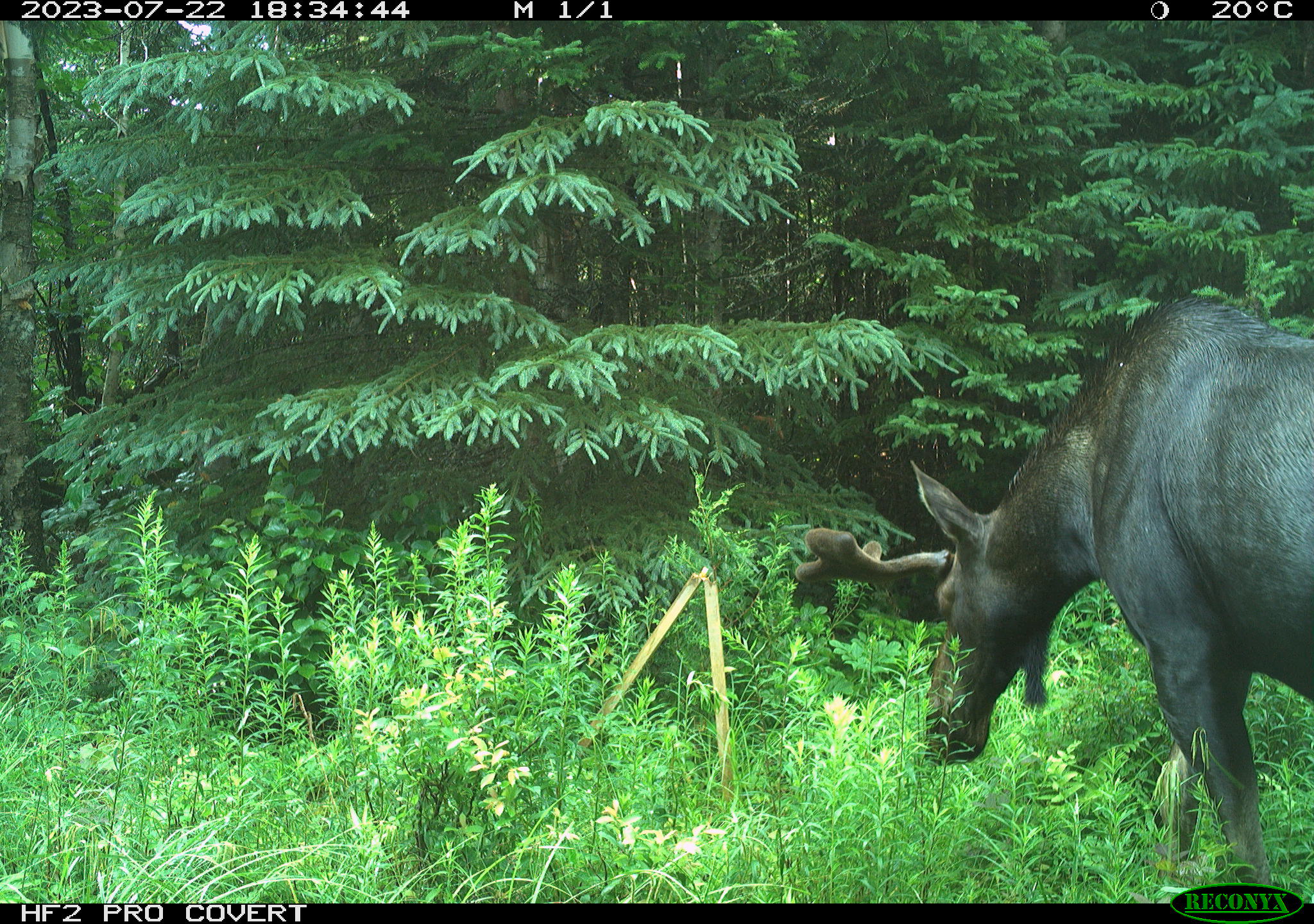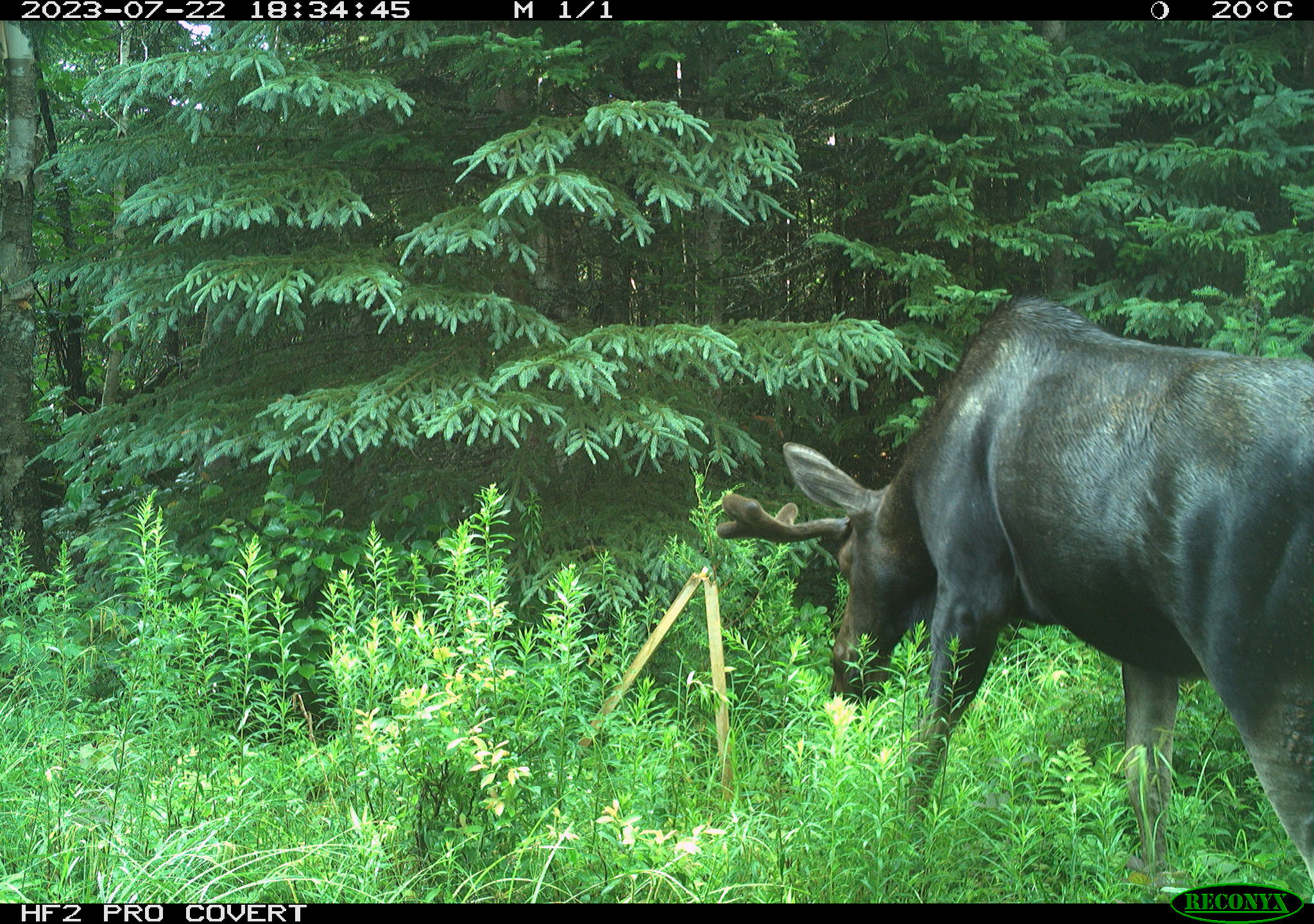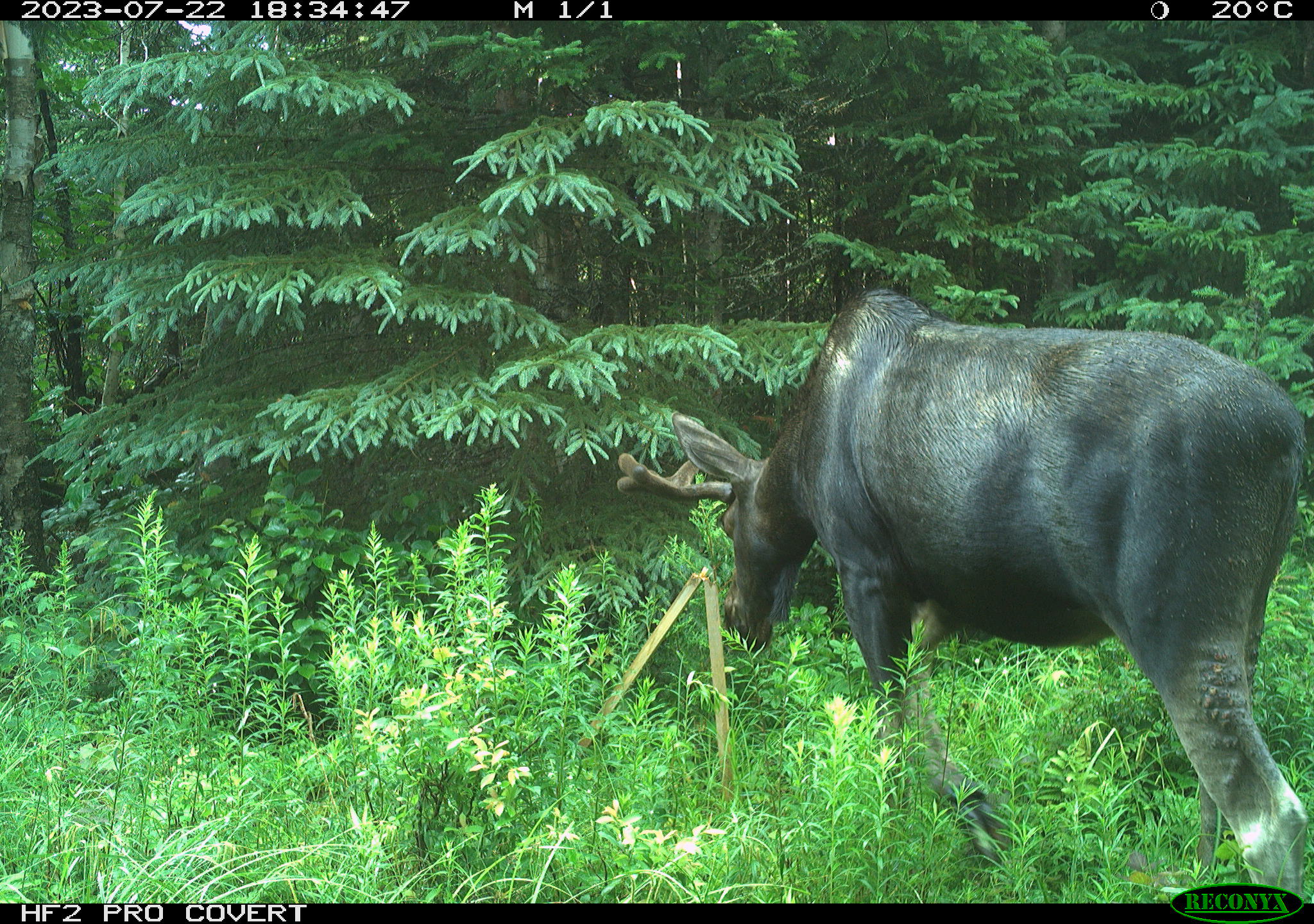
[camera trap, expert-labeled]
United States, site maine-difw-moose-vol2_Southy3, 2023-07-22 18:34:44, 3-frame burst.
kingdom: Animalia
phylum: Chordata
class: Mammalia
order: Artiodactyla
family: Cervidae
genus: Alces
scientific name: Alces alces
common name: moose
Moose (Alces alces).